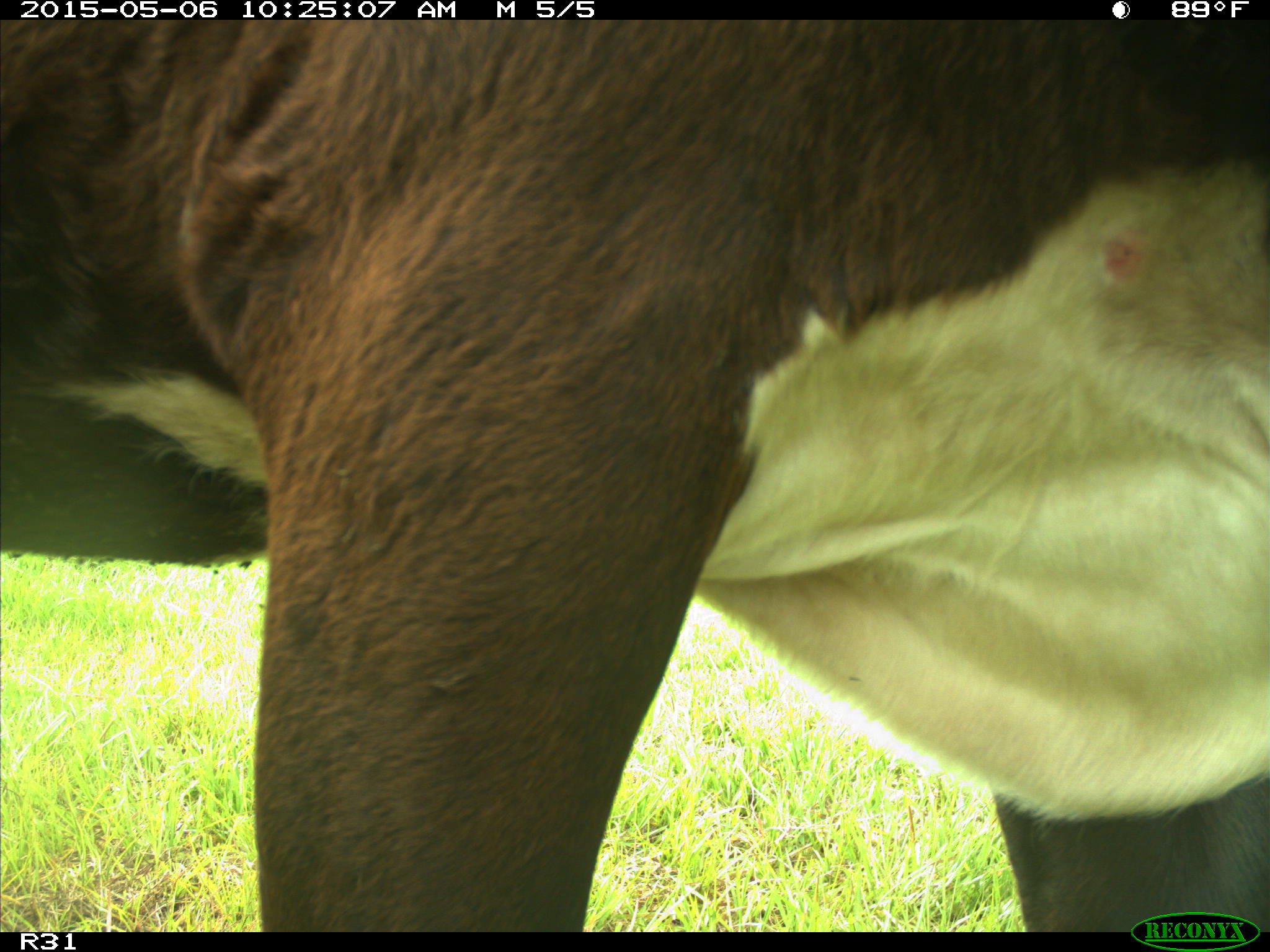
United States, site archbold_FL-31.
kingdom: Animalia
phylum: Chordata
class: Mammalia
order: Artiodactyla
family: Bovidae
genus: Bos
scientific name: Bos taurus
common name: domestic cow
Bos taurus (domestic cow).